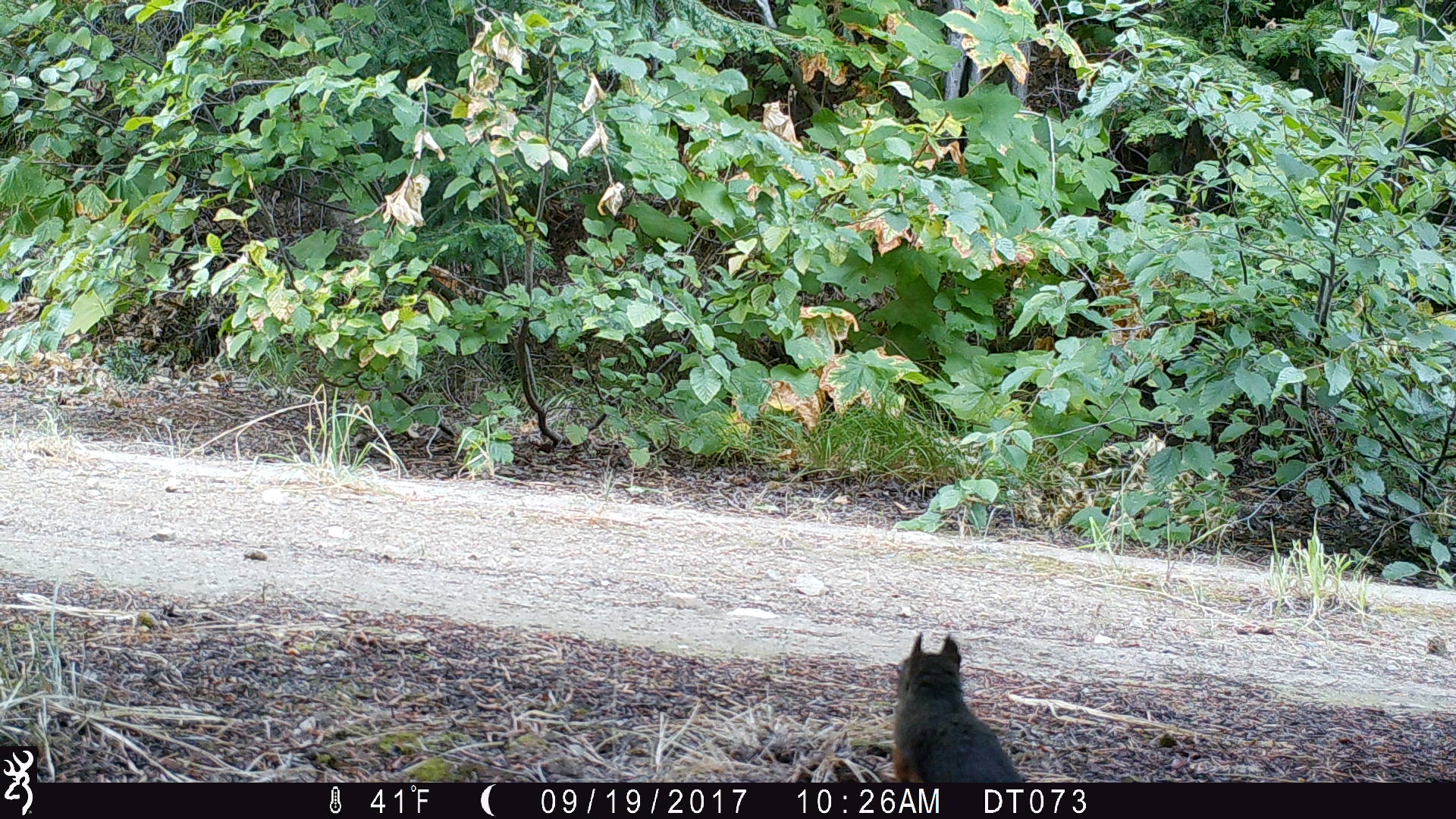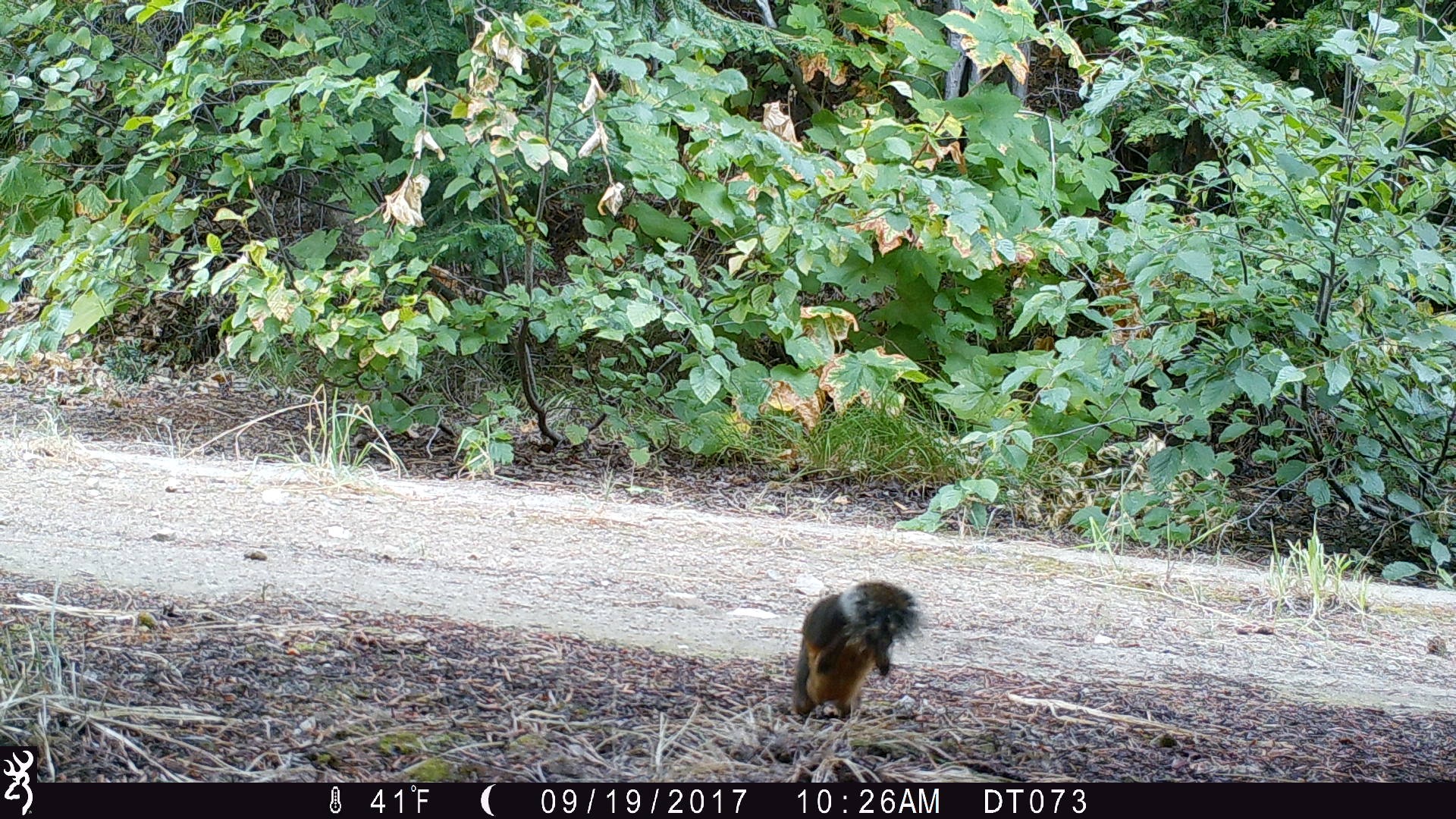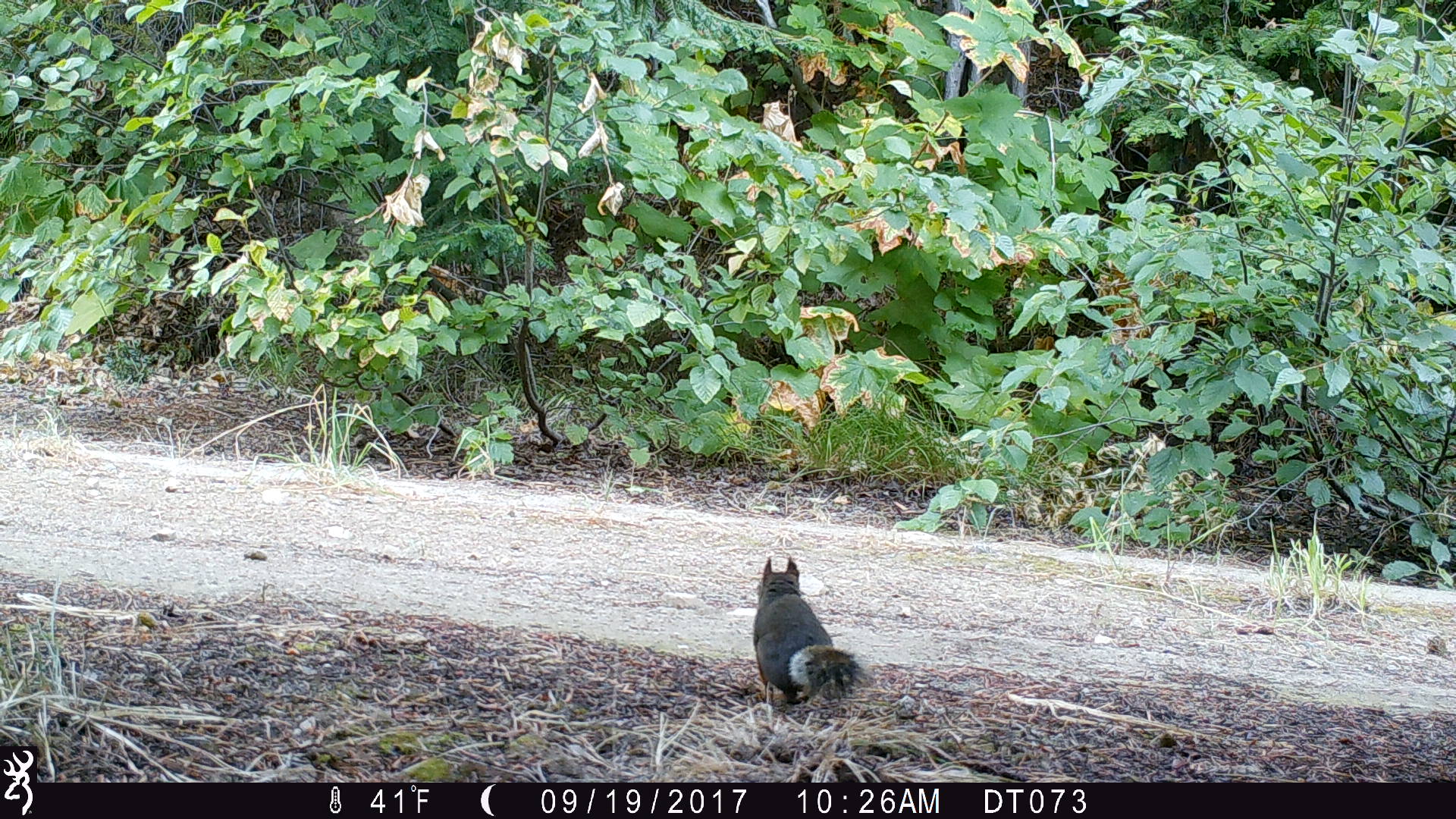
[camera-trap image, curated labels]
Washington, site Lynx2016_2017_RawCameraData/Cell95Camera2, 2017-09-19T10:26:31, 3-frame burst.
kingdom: Animalia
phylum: Chordata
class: Mammalia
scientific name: Mammalia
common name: small mammal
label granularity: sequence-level